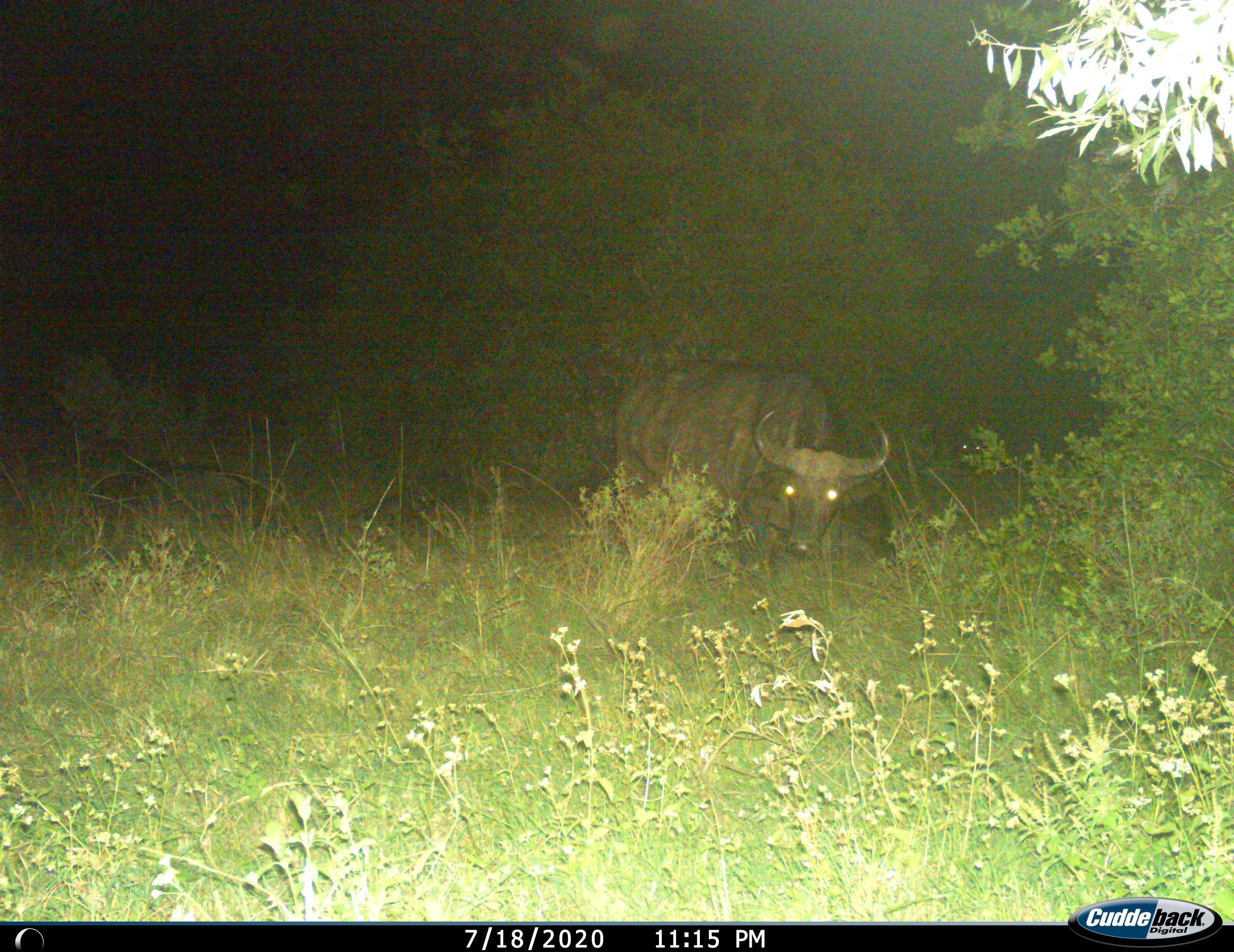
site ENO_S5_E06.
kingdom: Animalia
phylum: Chordata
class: Mammalia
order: Artiodactyla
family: Bovidae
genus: Syncerus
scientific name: Syncerus caffer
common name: african buffalo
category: buffalo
Buffalo (african buffalo) (Syncerus caffer), count 1. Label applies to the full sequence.